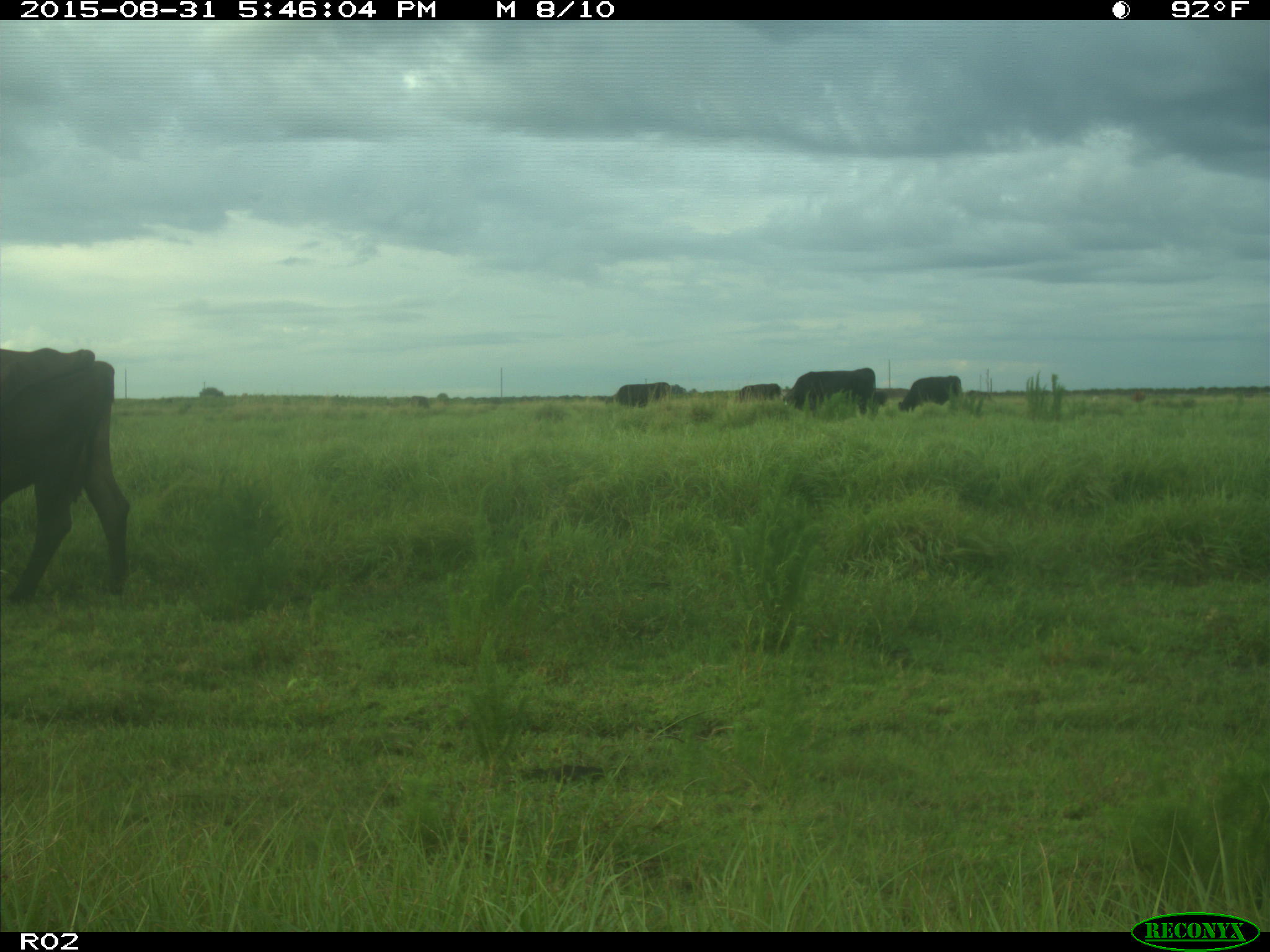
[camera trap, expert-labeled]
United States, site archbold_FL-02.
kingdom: Animalia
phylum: Chordata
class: Mammalia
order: Artiodactyla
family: Bovidae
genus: Bos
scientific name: Bos taurus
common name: domestic cow